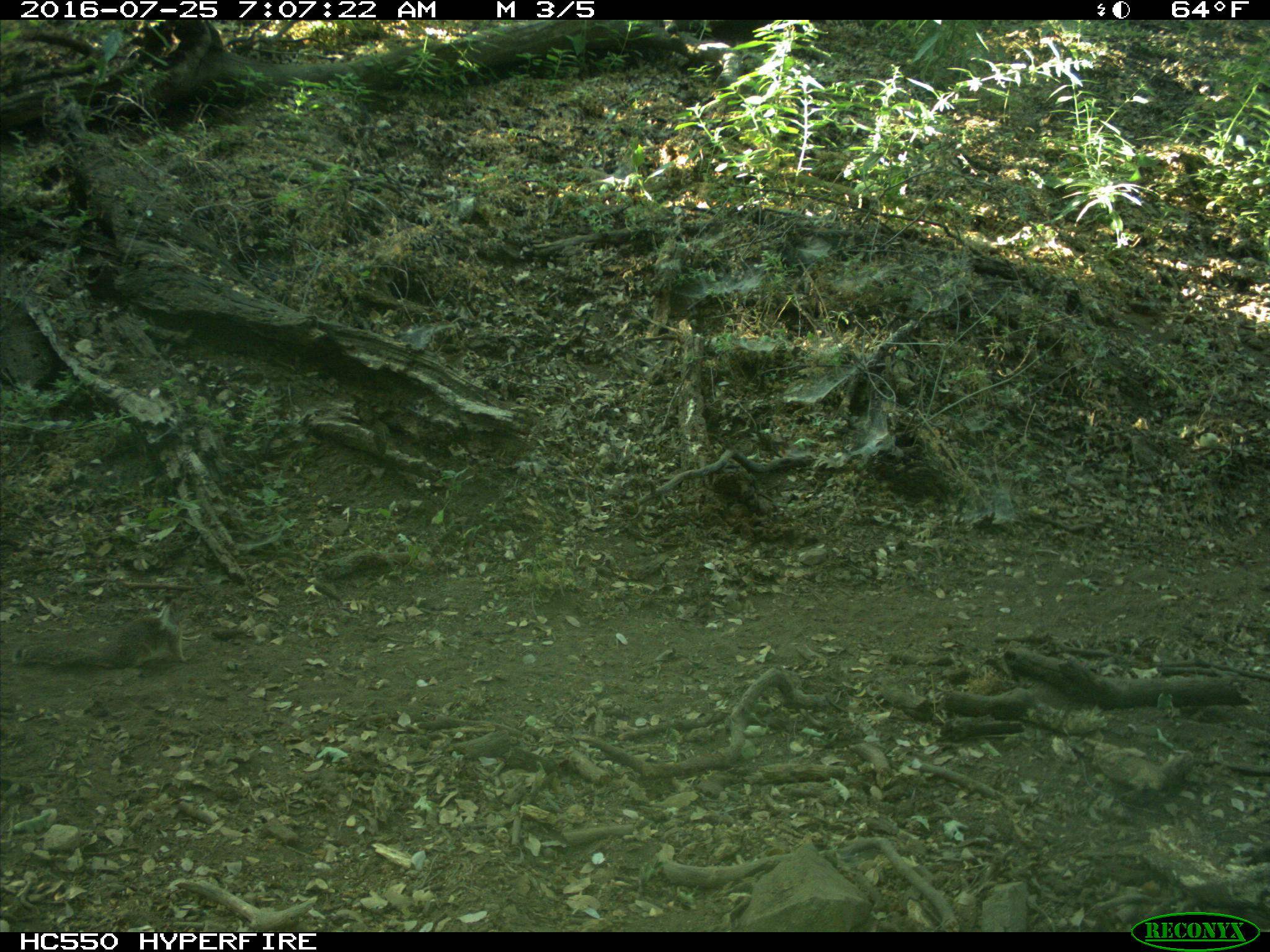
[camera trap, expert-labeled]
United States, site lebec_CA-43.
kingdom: Animalia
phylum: Chordata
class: Mammalia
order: Rodentia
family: Sciuridae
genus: Otospermophilus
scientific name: Otospermophilus beecheyi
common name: california ground squirrel